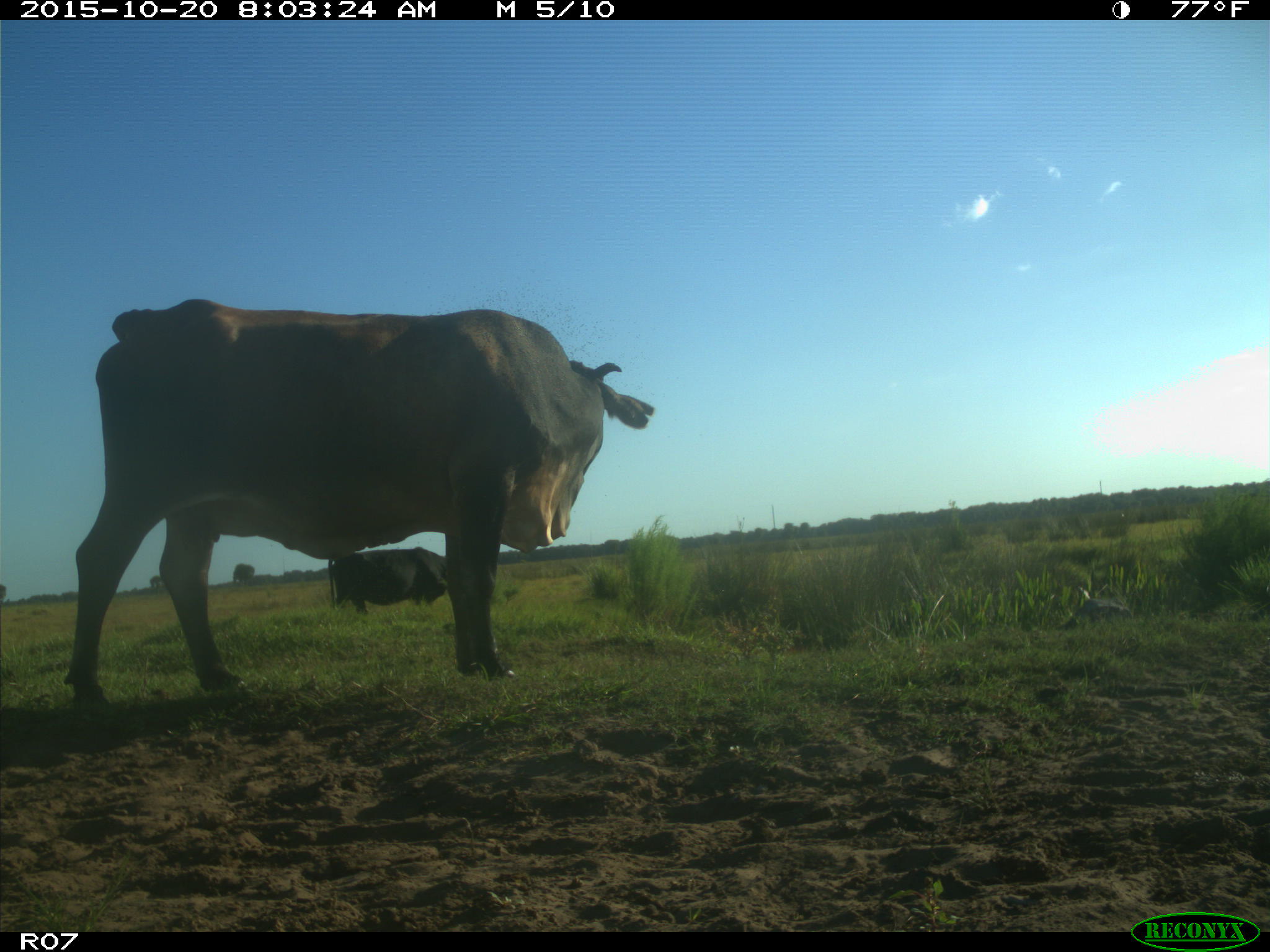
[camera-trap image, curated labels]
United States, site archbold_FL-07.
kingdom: Animalia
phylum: Chordata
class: Mammalia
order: Artiodactyla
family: Bovidae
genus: Bos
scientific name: Bos taurus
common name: domestic cow